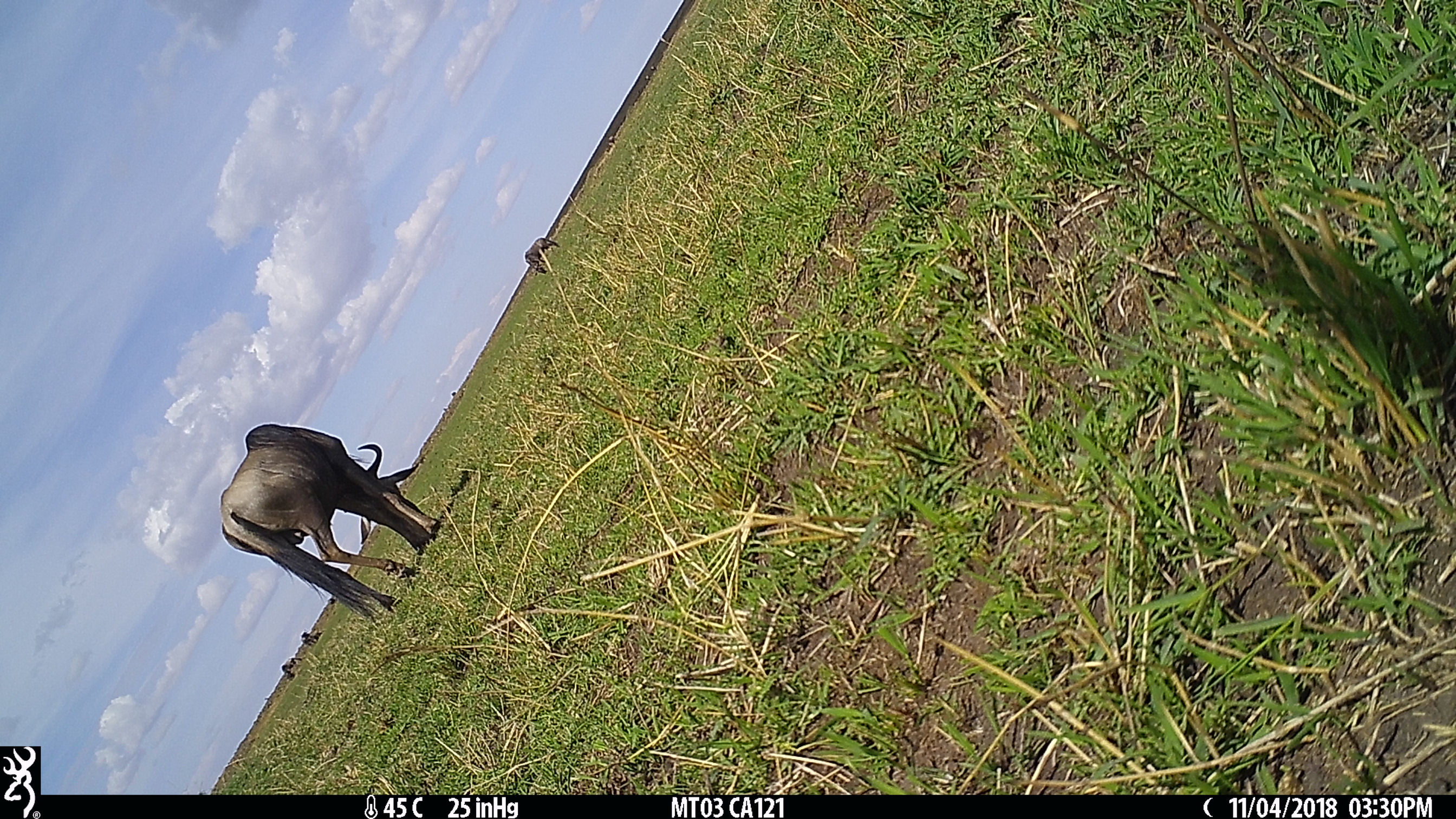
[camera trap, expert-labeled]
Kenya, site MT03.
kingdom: Animalia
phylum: Chordata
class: Mammalia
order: Artiodactyla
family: Bovidae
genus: Connochaetes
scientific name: Connochaetes taurinus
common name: blue wildebeest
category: wildebeest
Wildebeest (blue wildebeest) (Connochaetes taurinus).